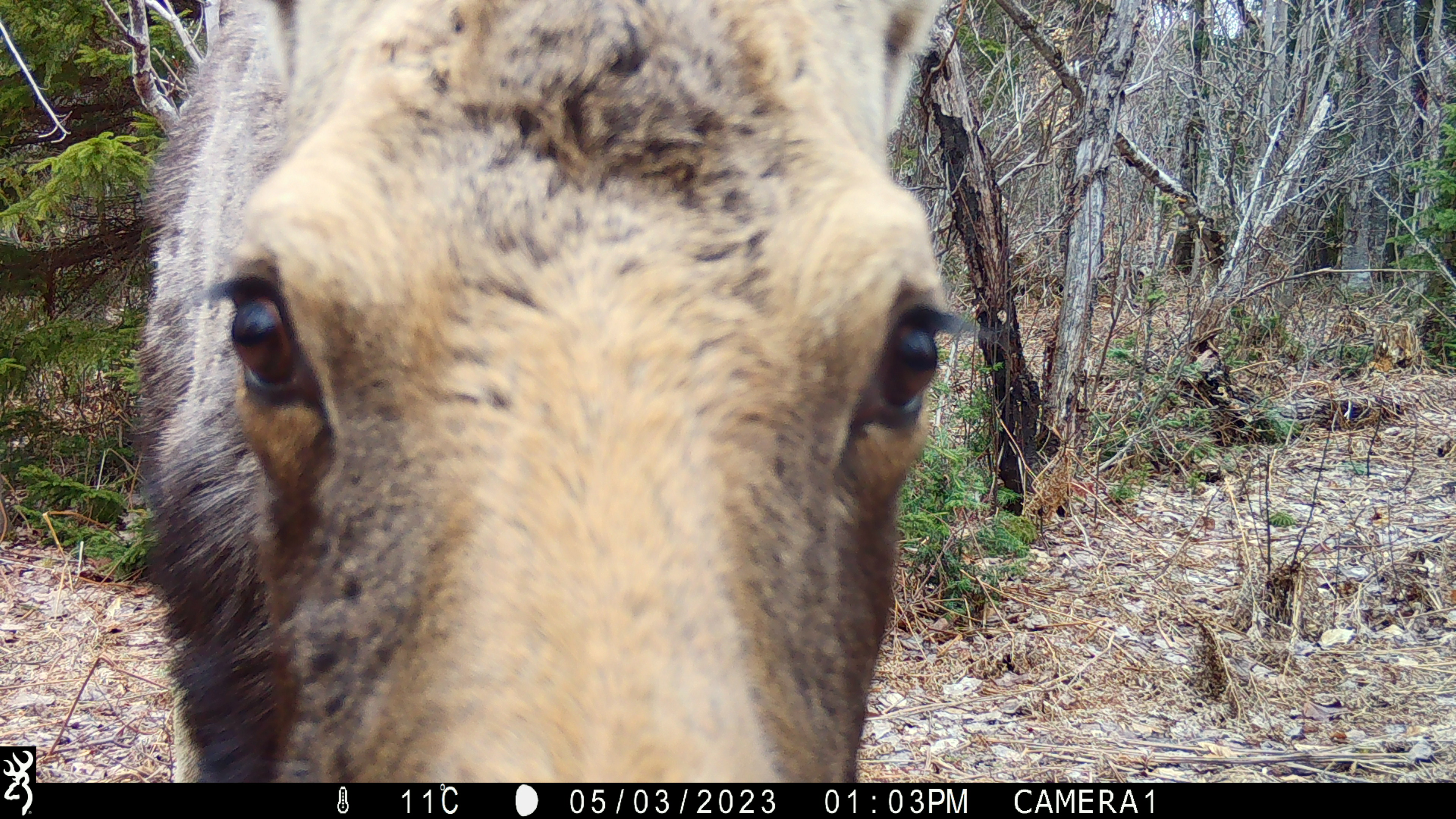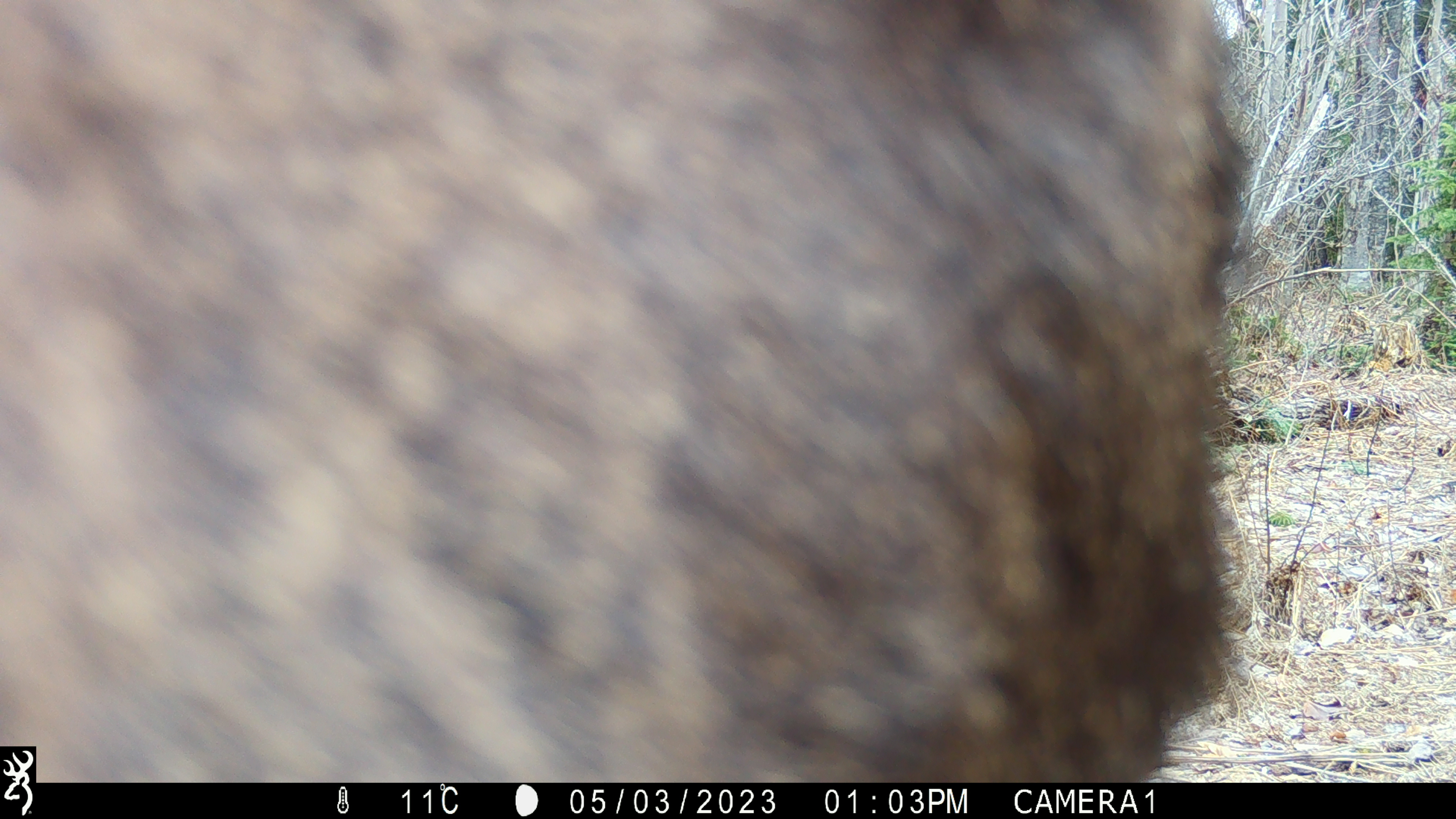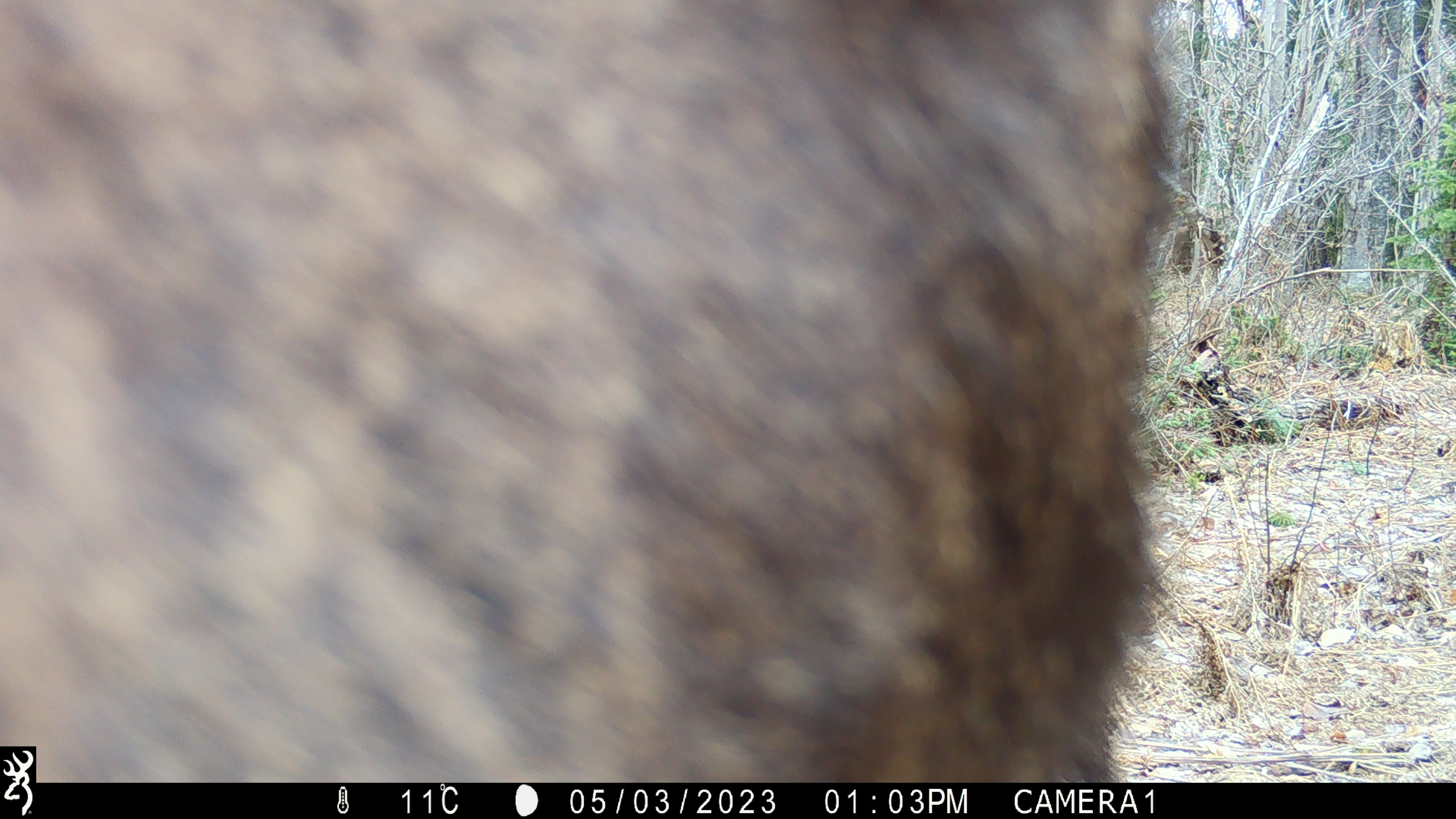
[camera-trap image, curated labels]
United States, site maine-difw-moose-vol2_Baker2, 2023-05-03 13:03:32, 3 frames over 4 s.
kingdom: Animalia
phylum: Chordata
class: Mammalia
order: Artiodactyla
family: Cervidae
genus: Alces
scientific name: Alces alces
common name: moose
Moose (Alces alces).